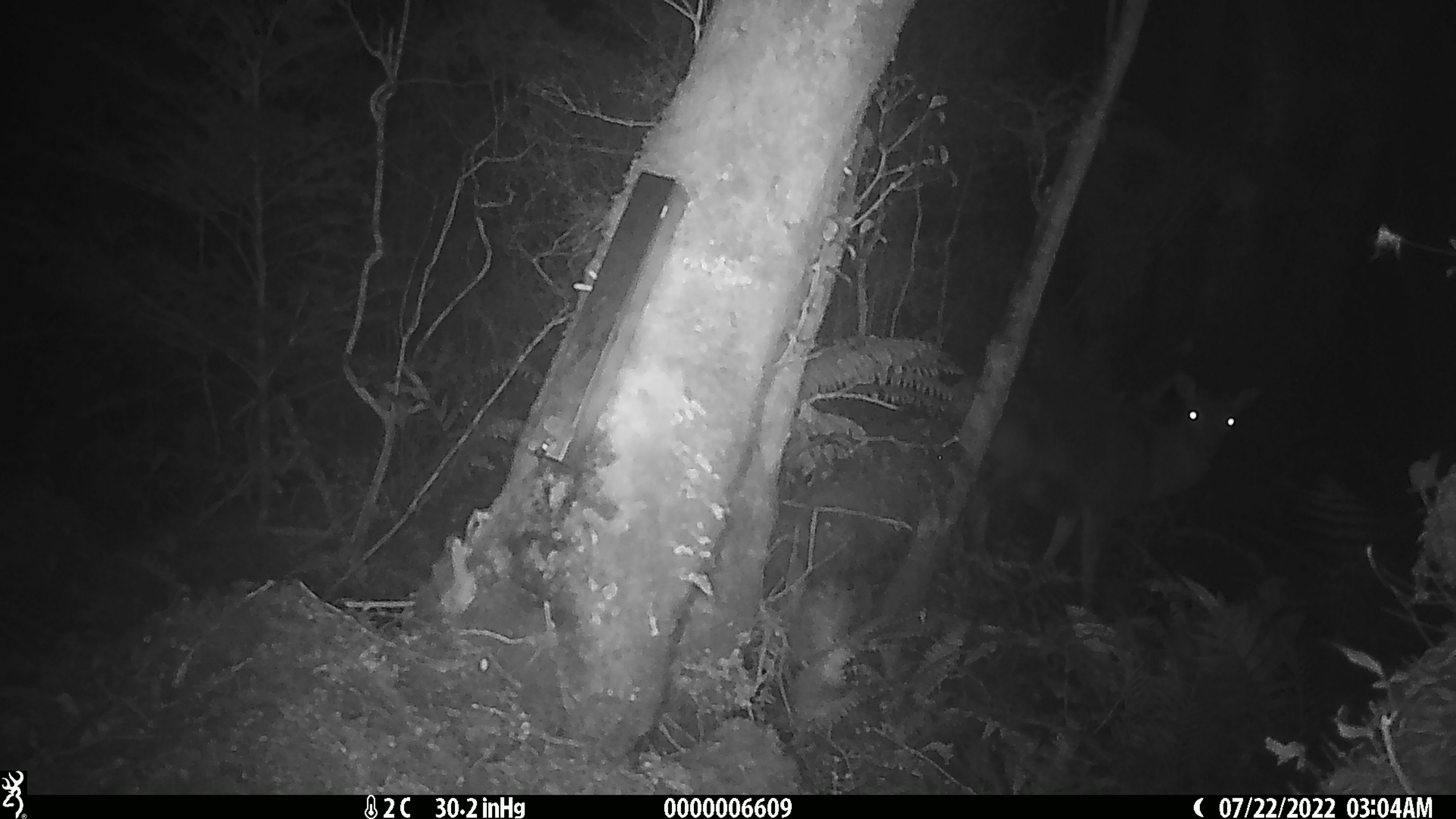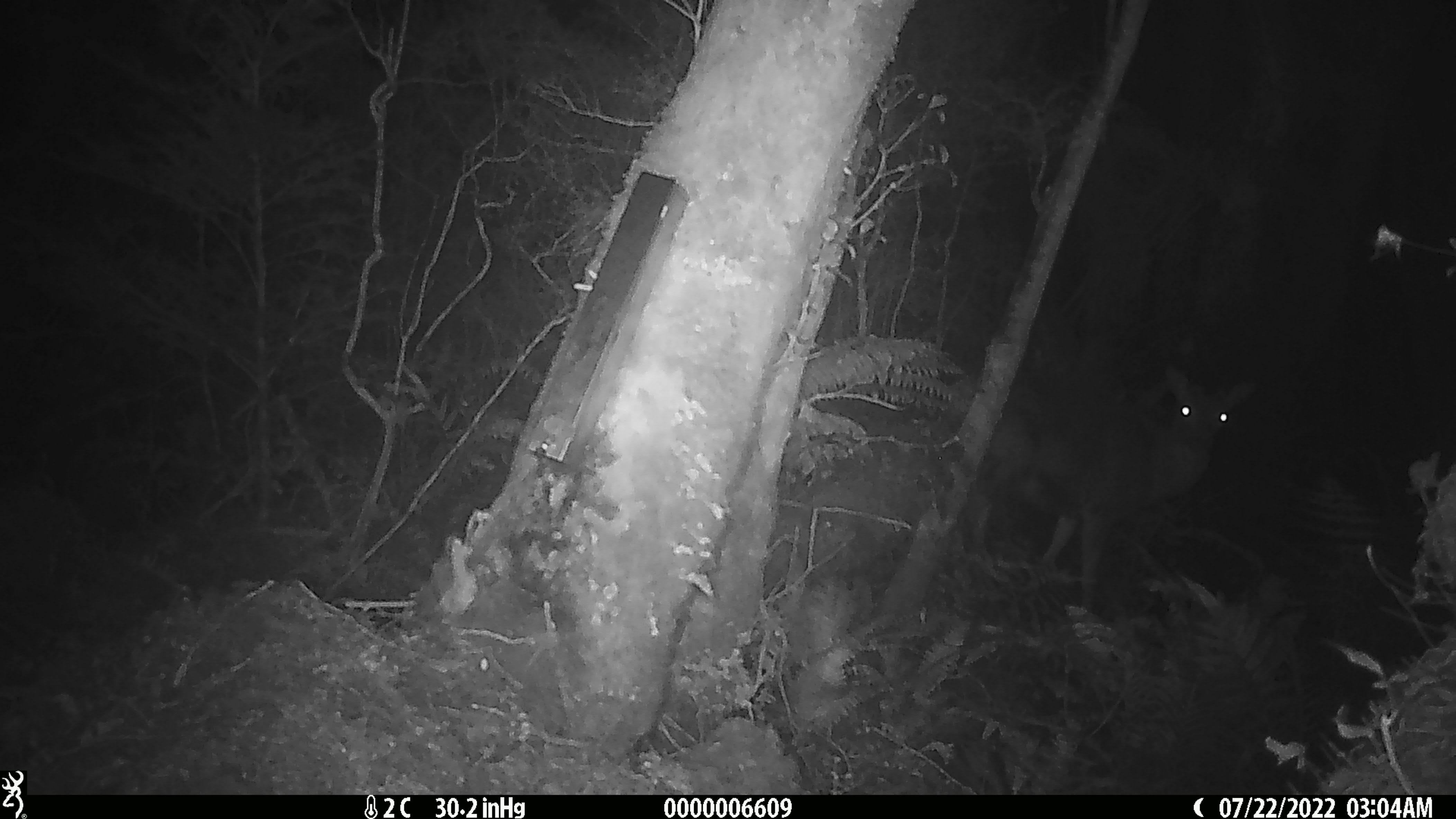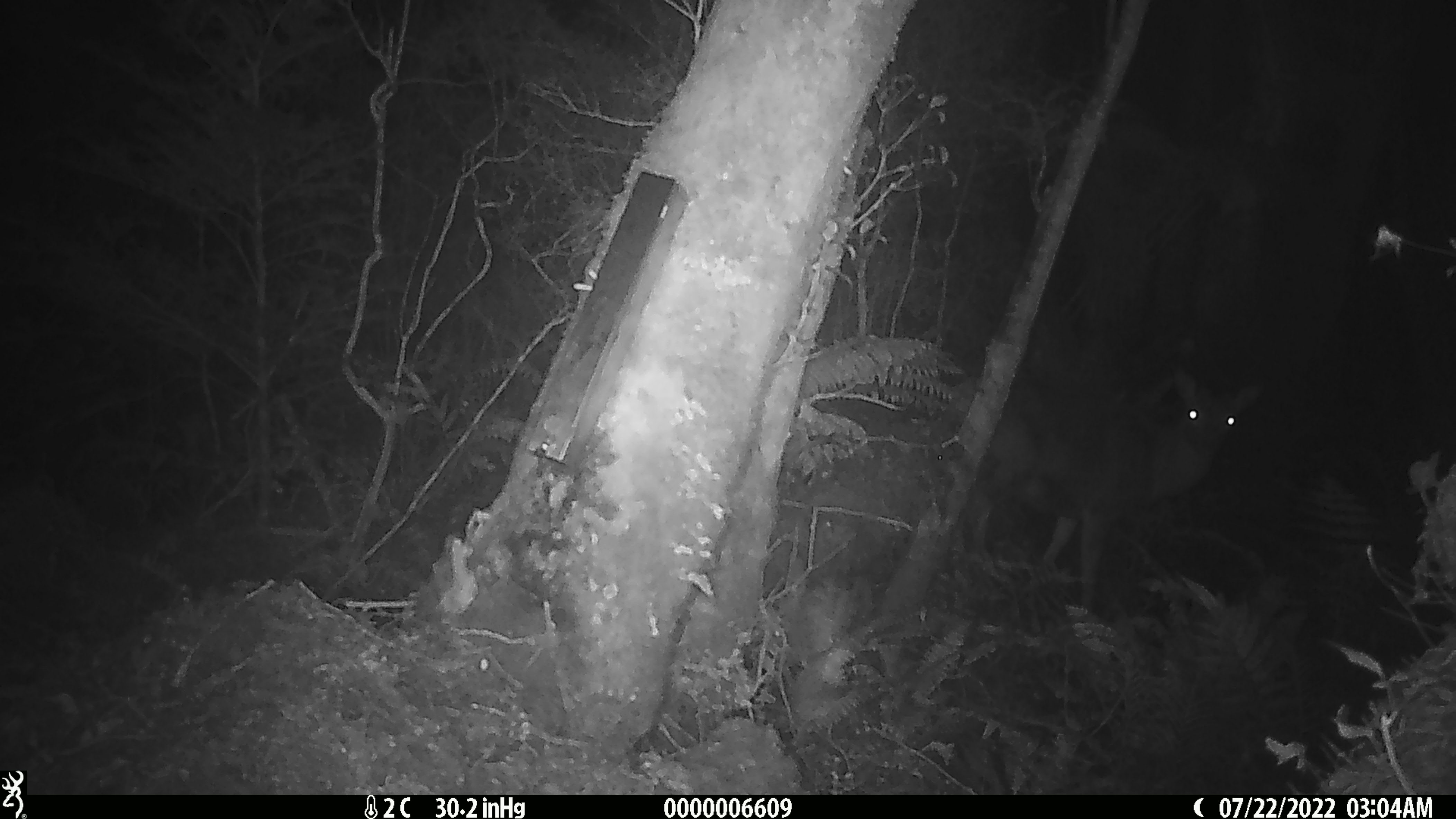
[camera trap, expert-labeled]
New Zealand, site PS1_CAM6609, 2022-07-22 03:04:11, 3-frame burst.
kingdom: Animalia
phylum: Chordata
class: Mammalia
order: Artiodactyla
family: Cervidae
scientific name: Cervidae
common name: deer